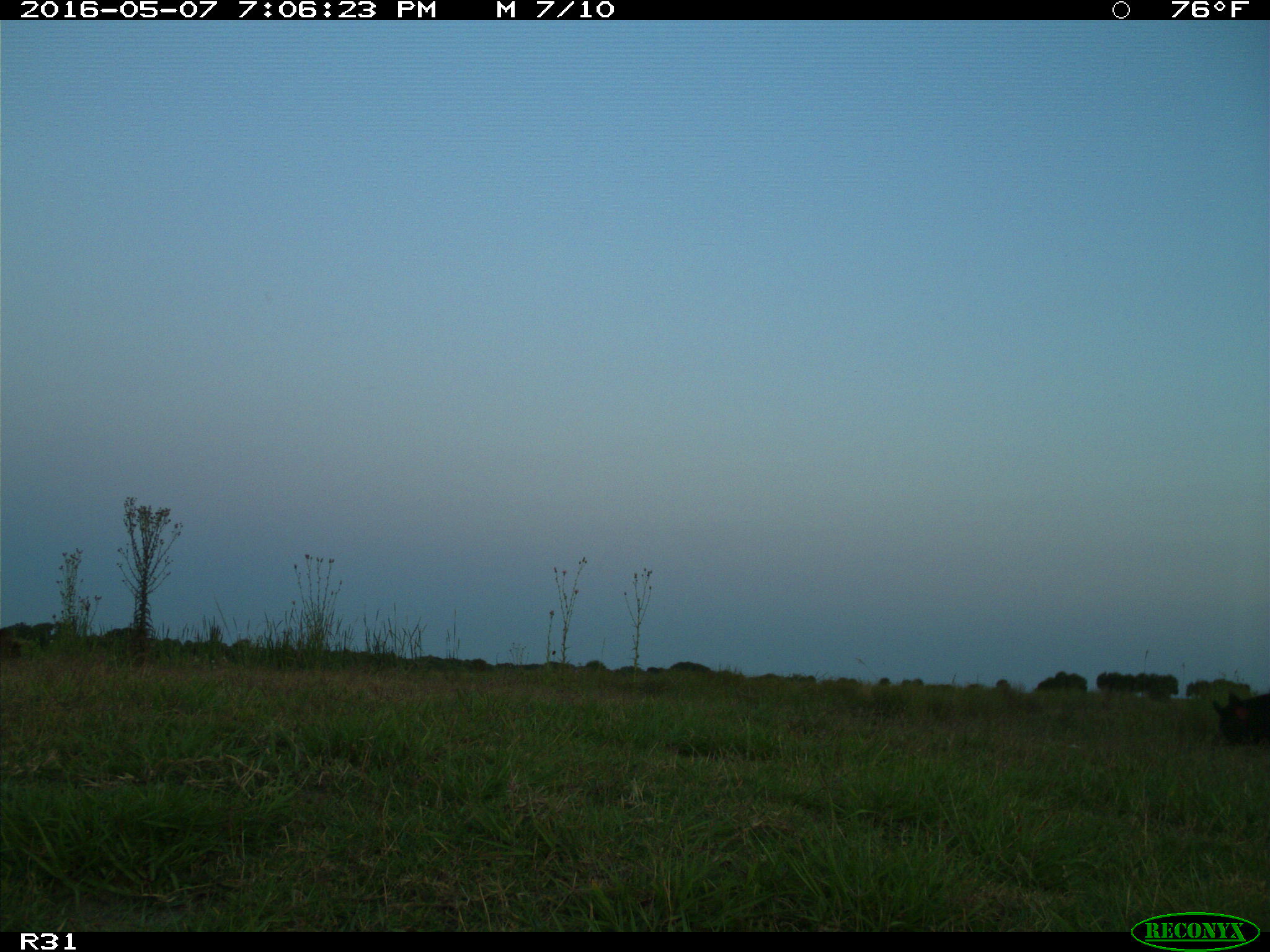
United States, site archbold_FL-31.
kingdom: Animalia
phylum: Chordata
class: Mammalia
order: Artiodactyla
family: Suidae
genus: Sus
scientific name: Sus scrofa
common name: wild boar